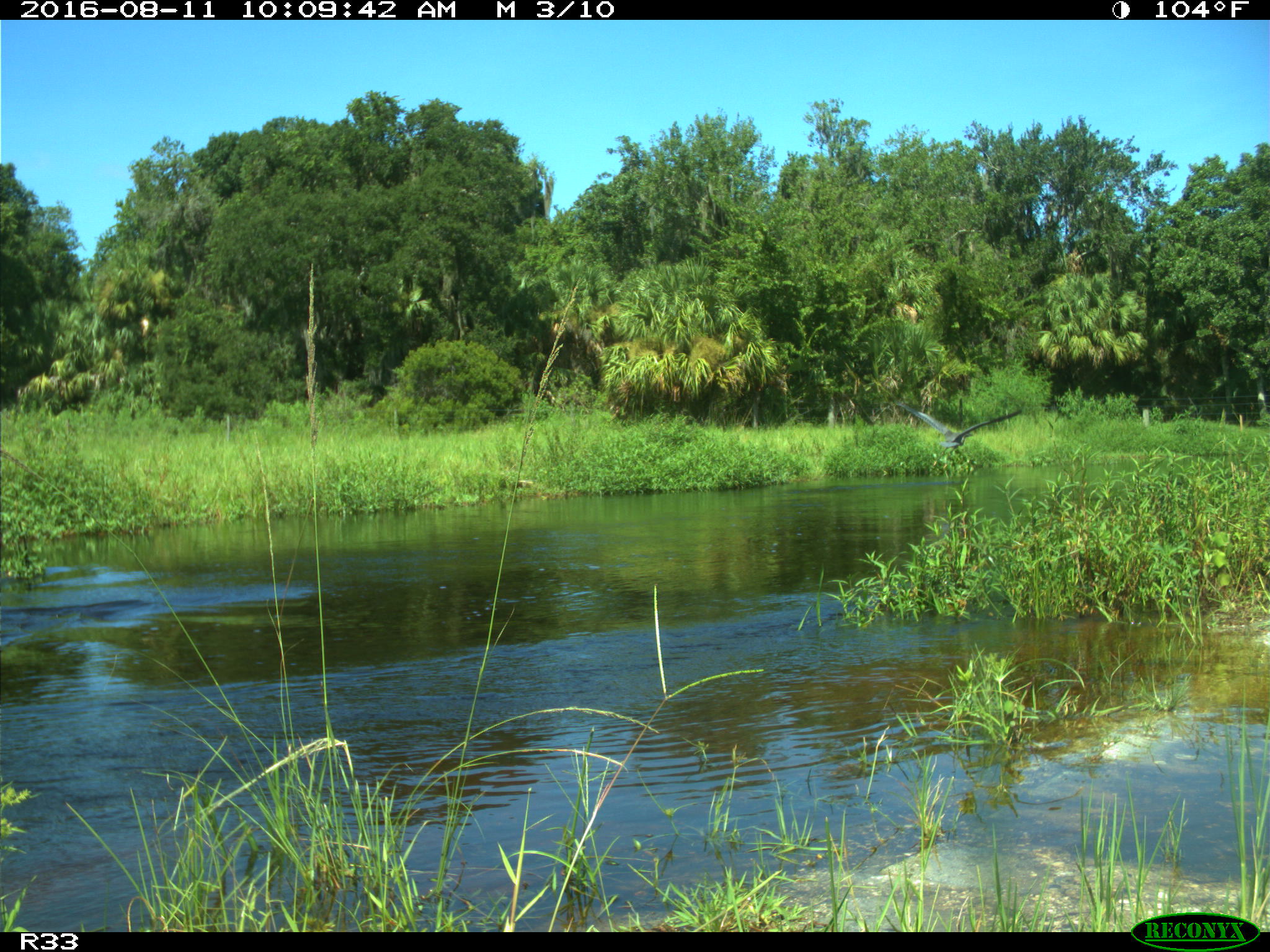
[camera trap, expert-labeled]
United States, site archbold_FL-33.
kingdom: Animalia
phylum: Chordata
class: Aves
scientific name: Aves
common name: birds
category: unidentified bird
Unidentified bird (birds) (Aves).